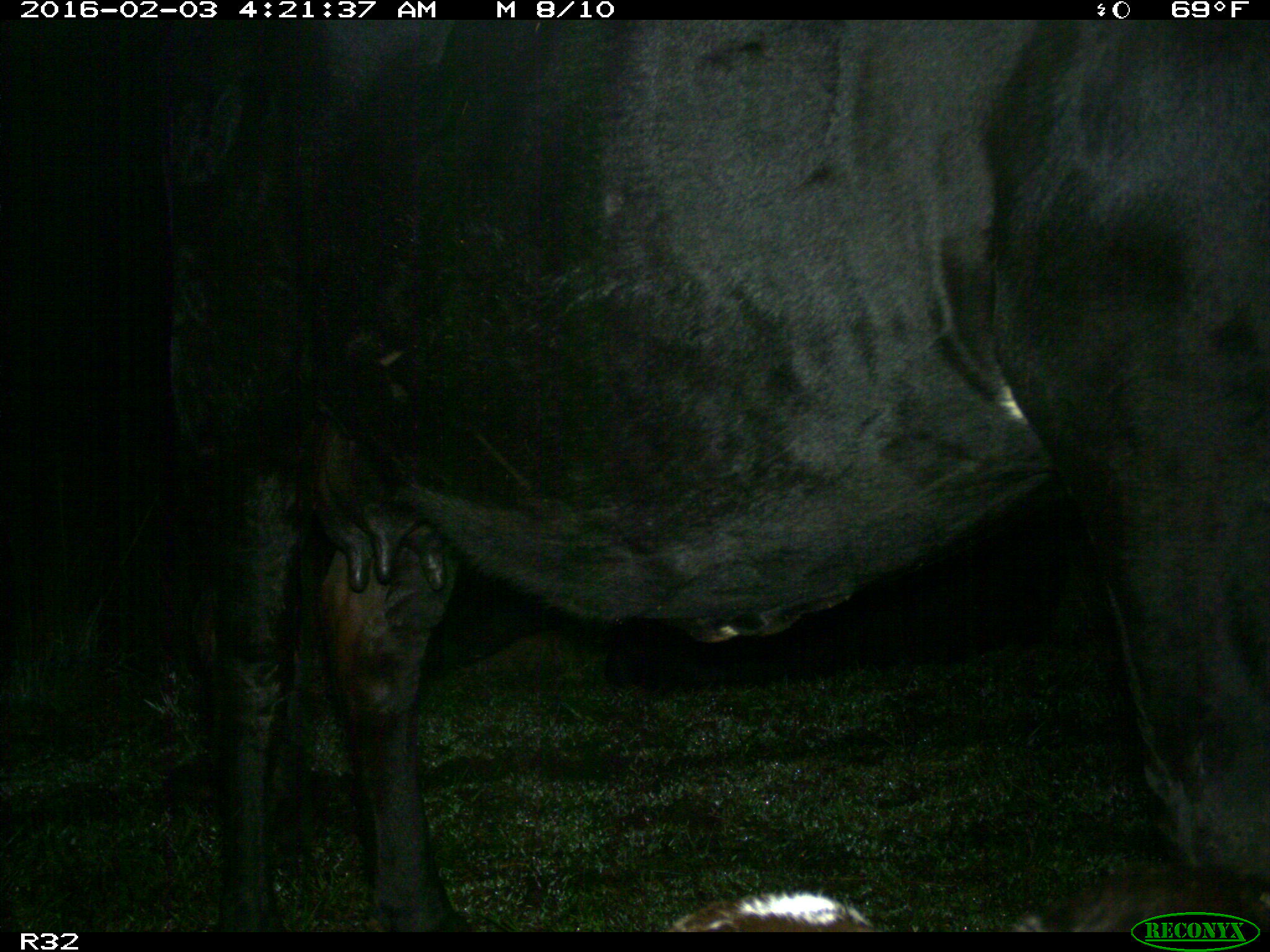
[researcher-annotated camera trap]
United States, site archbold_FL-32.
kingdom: Animalia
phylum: Chordata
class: Mammalia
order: Artiodactyla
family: Bovidae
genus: Bos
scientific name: Bos taurus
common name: domestic cow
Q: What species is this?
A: Bos taurus (domestic cow).